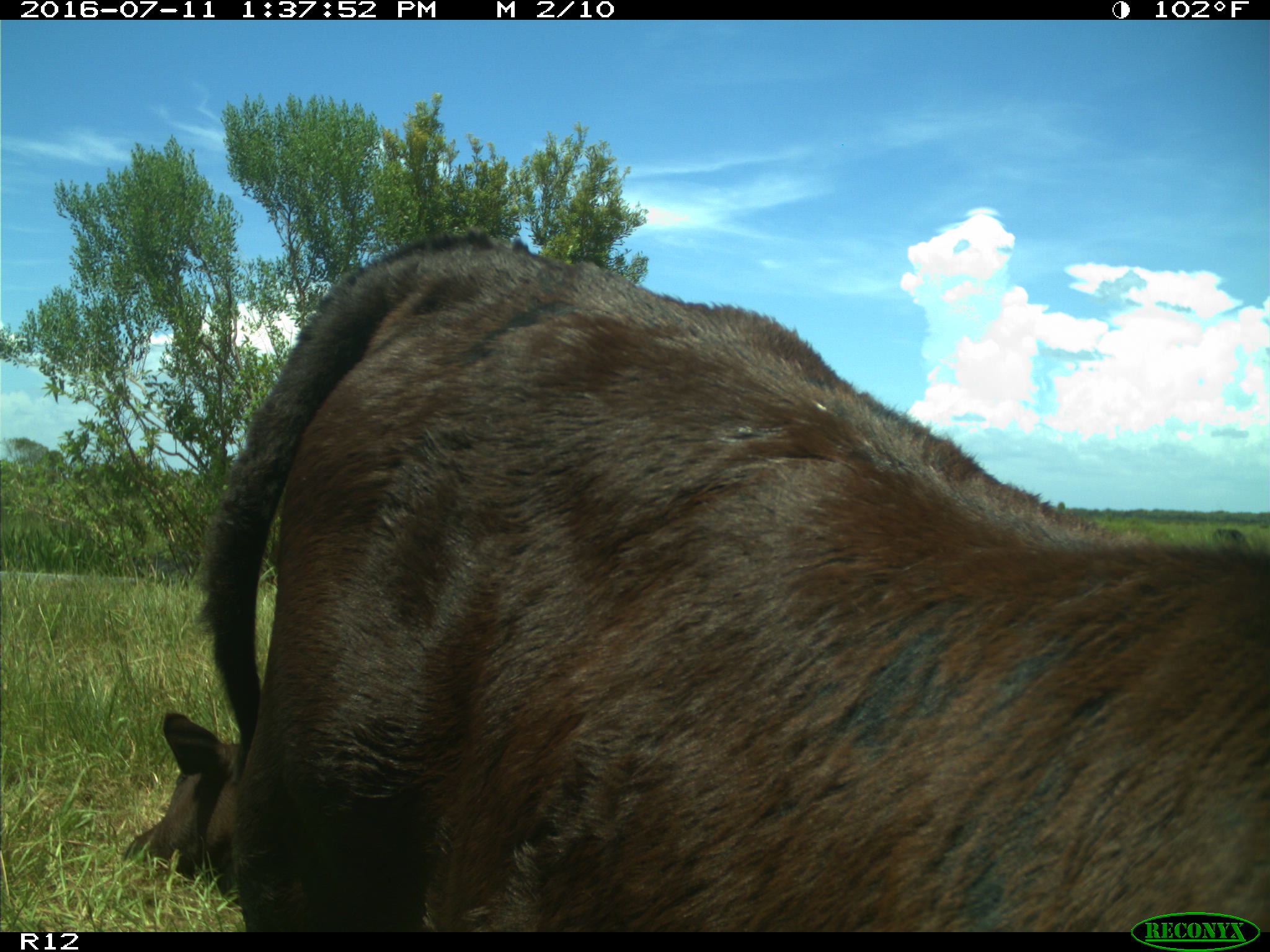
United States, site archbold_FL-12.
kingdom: Animalia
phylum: Chordata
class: Mammalia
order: Artiodactyla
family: Bovidae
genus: Bos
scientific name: Bos taurus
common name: domestic cow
Bos taurus (domestic cow).